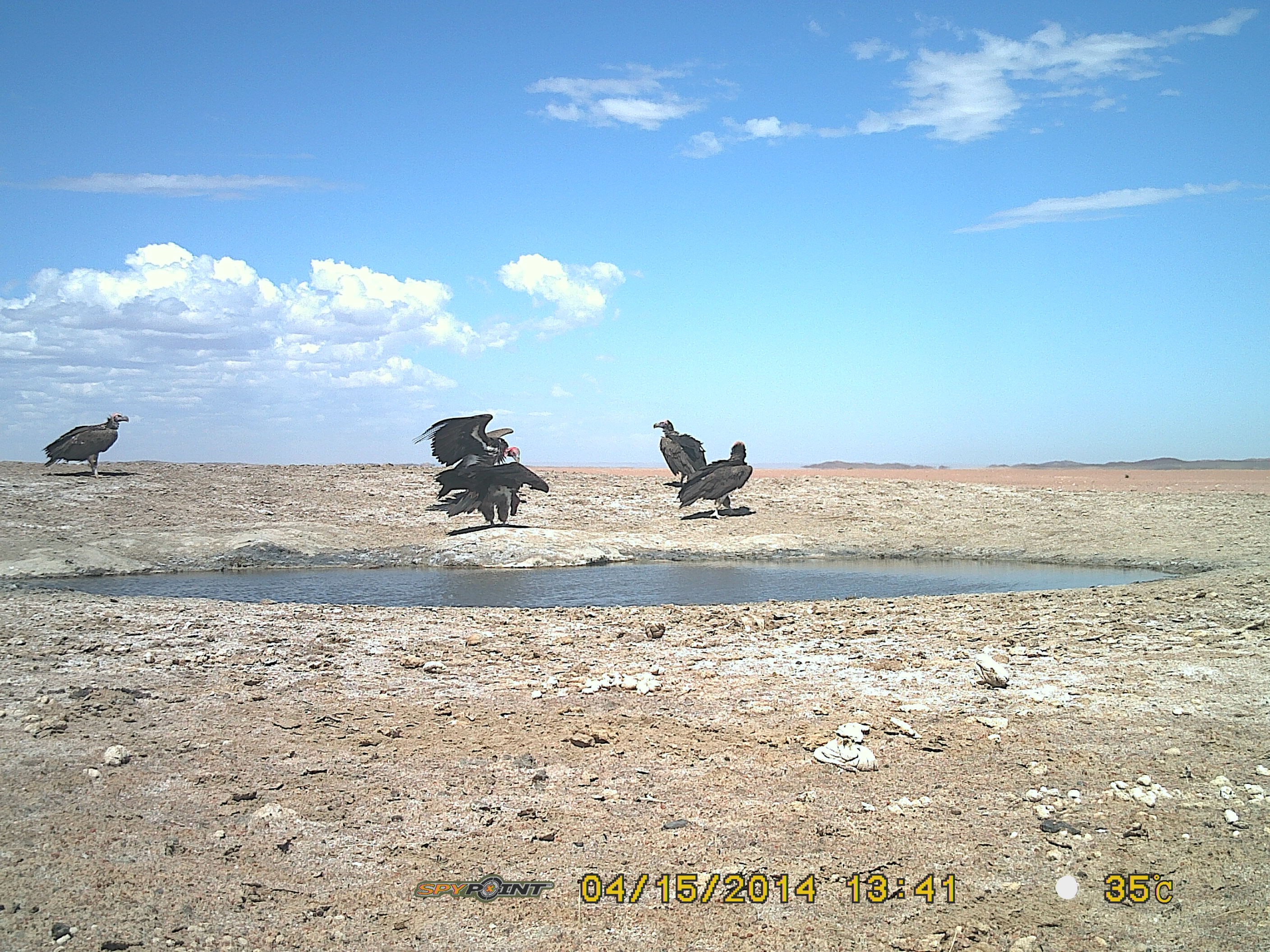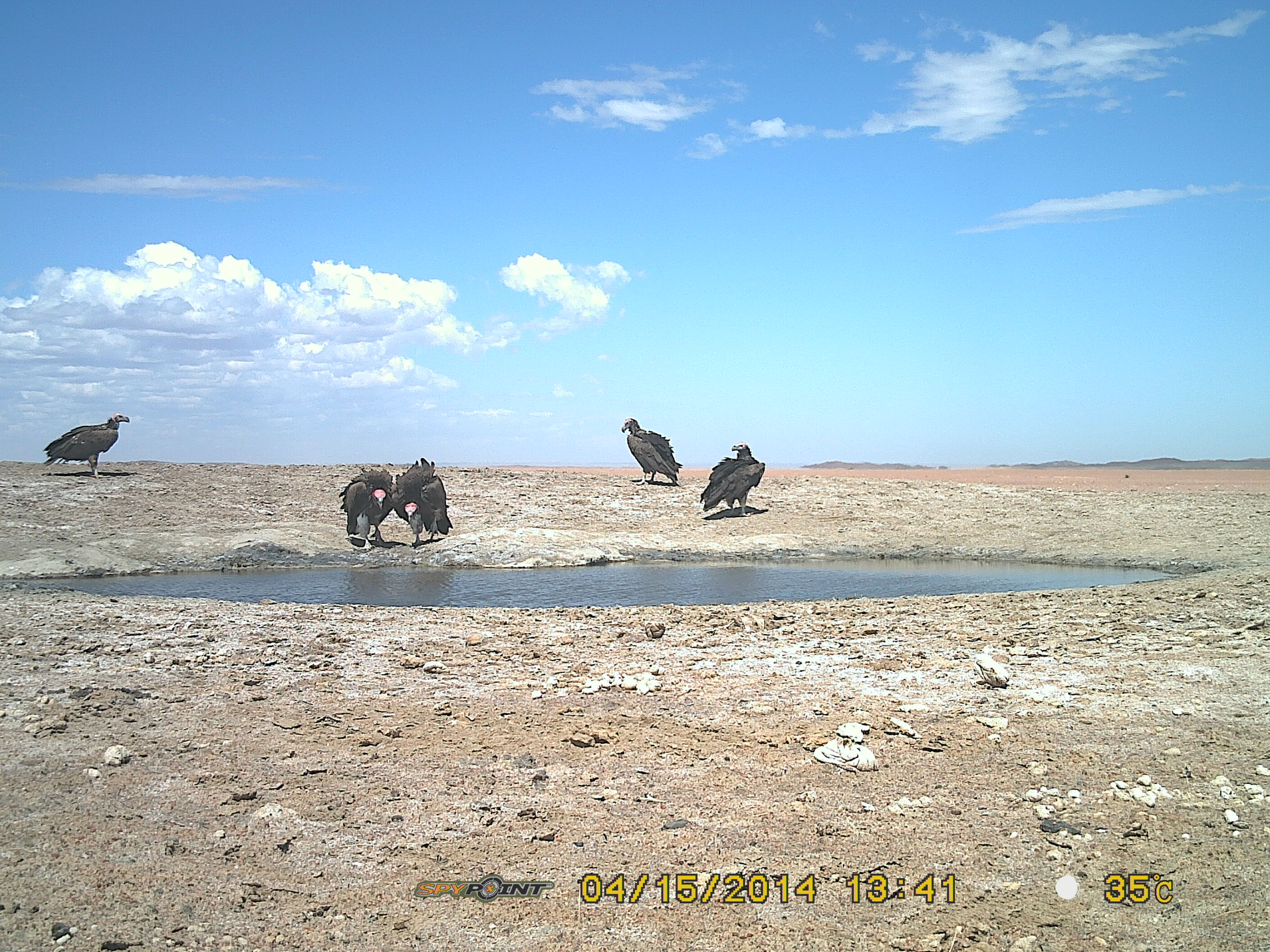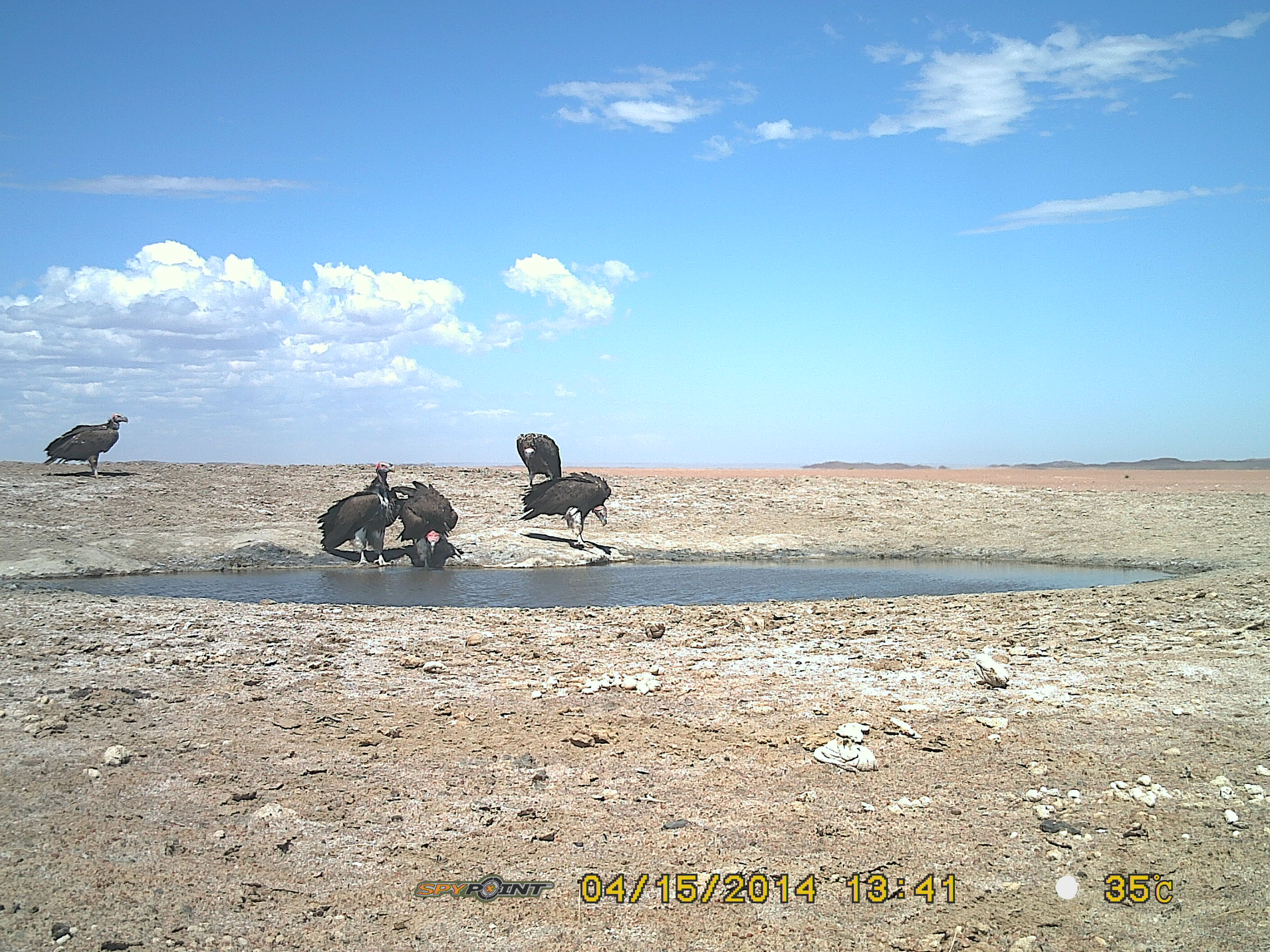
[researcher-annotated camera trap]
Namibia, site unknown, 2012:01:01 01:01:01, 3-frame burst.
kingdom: Animalia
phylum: Chordata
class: Aves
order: Accipitriformes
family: Accipitridae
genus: Torgos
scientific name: Torgos tracheliotos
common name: lappet-faced vulture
Torgos tracheliotos (lappet-faced vulture).